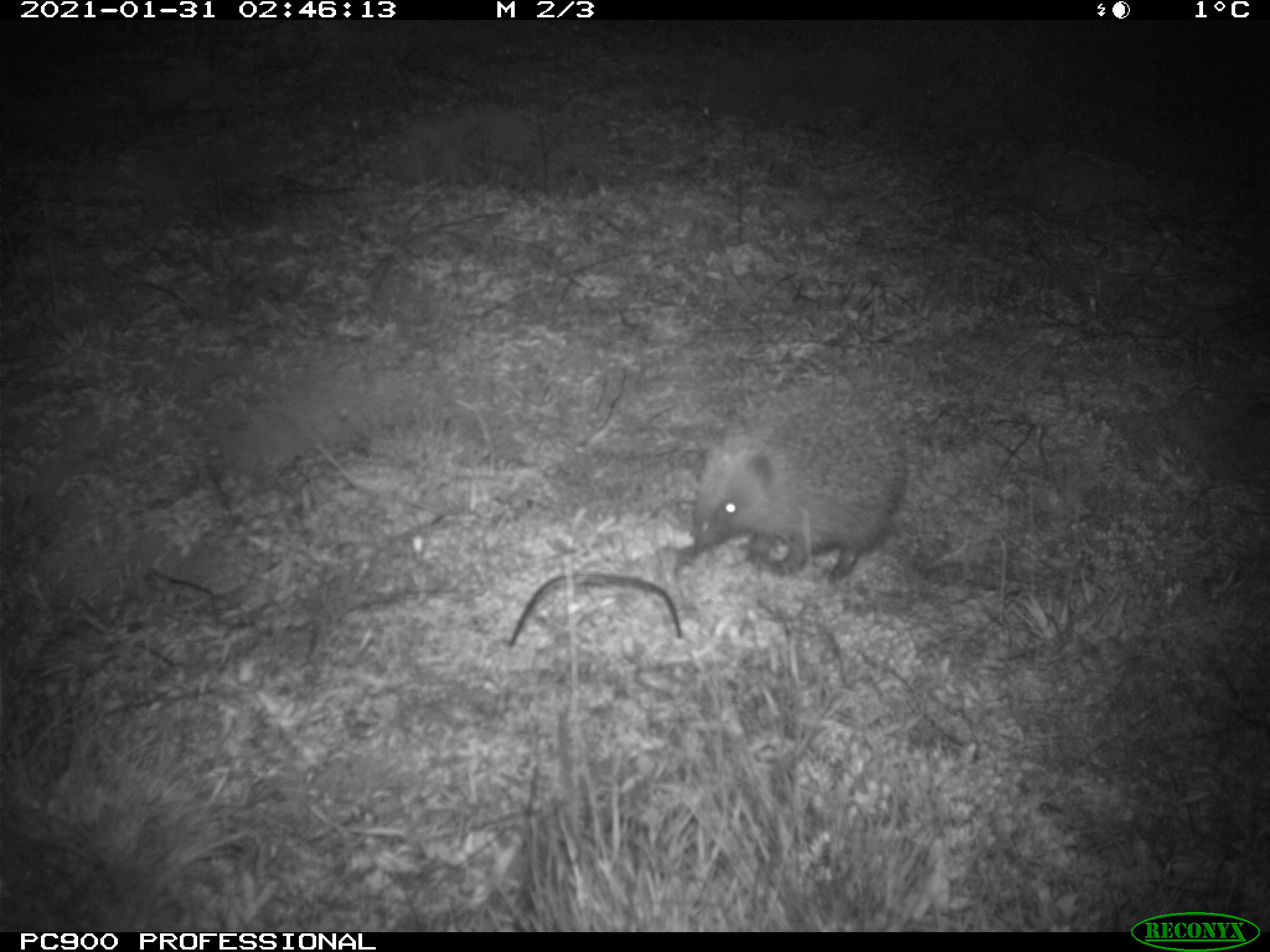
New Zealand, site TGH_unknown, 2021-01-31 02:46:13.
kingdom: Animalia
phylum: Chordata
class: Mammalia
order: Eulipotyphla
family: Erinaceidae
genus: Erinaceus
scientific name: Erinaceus europaeus europaeus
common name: european hedgehog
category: hedgehog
Hedgehog (european hedgehog) (Erinaceus europaeus europaeus).